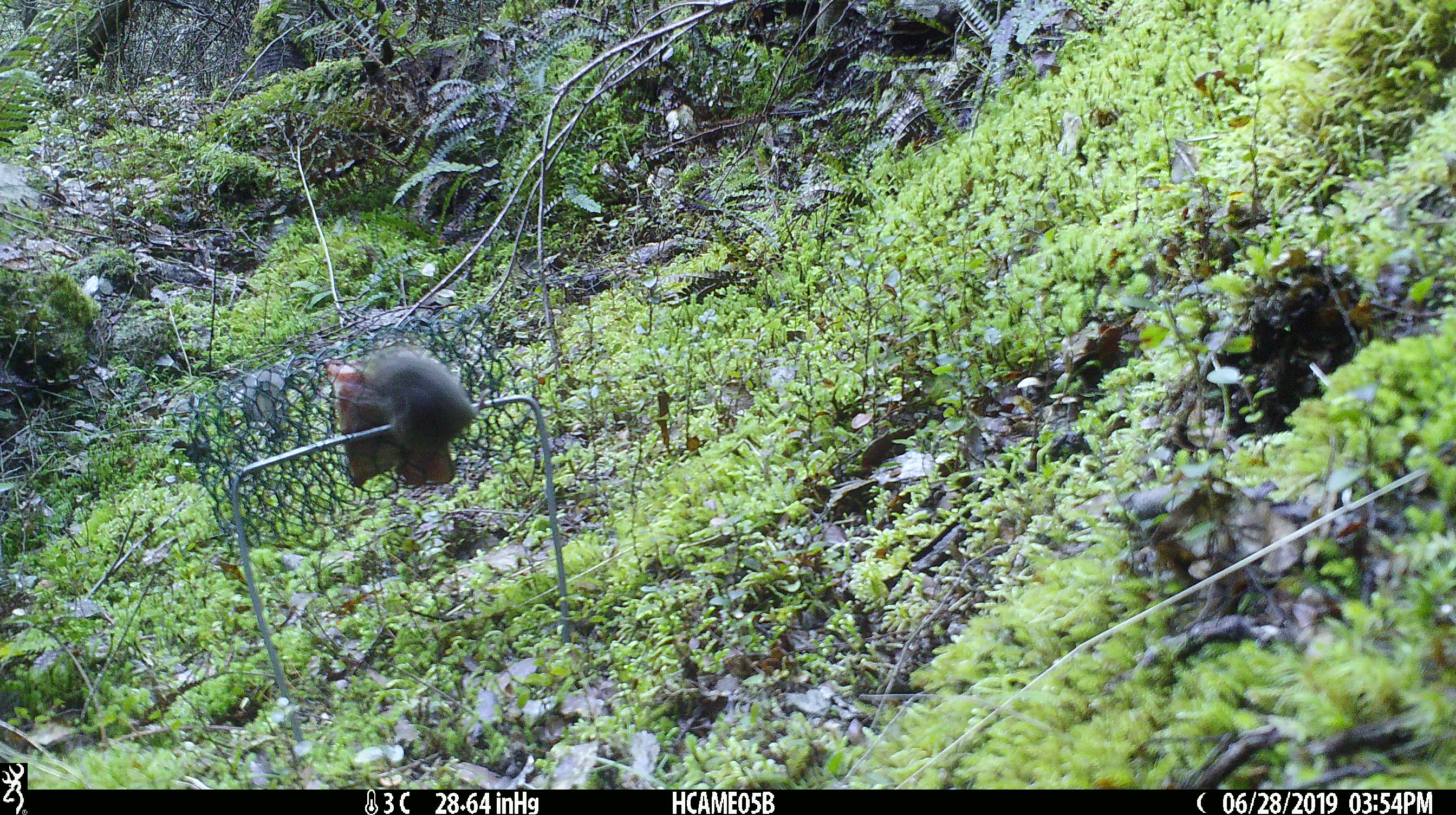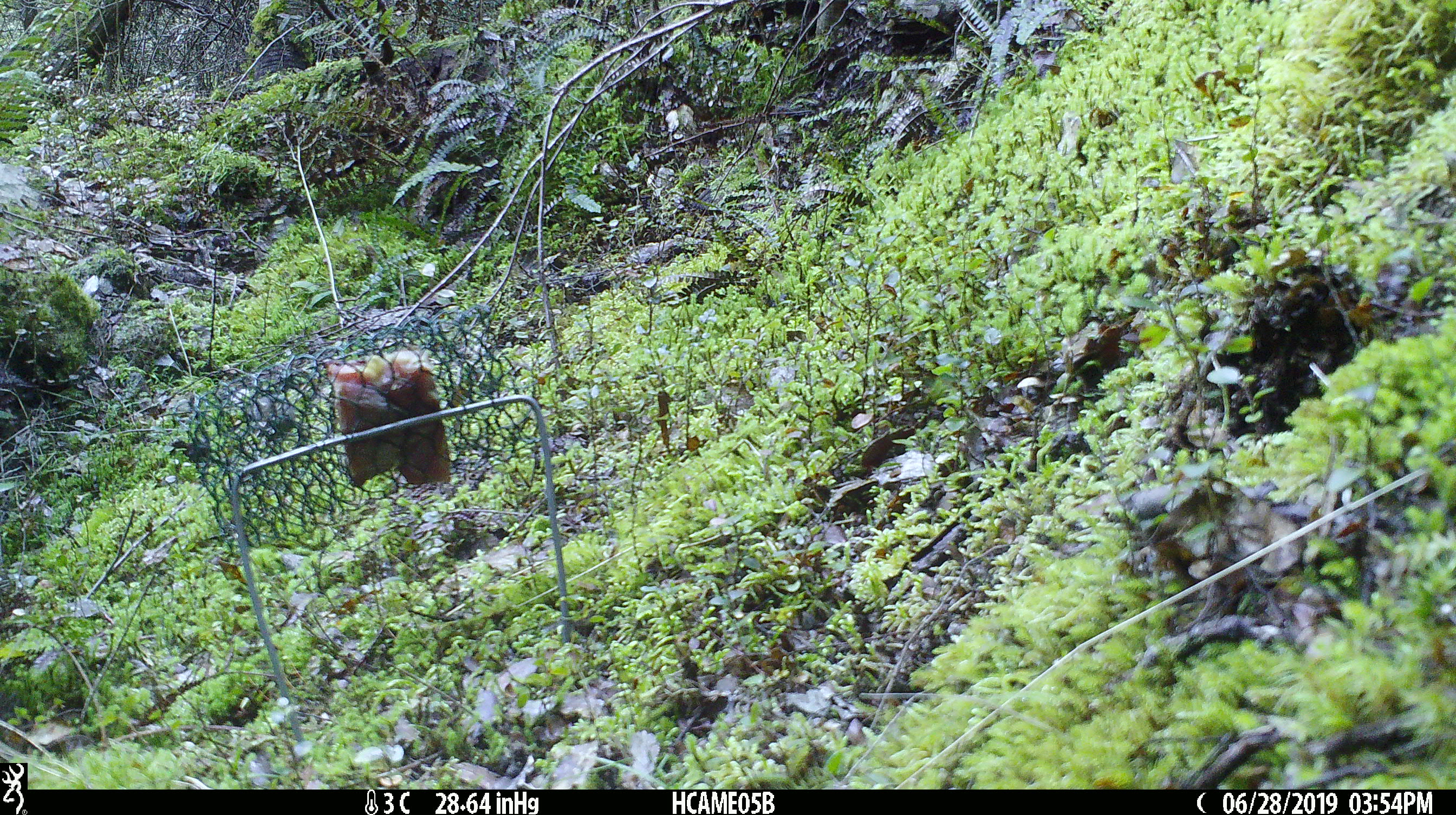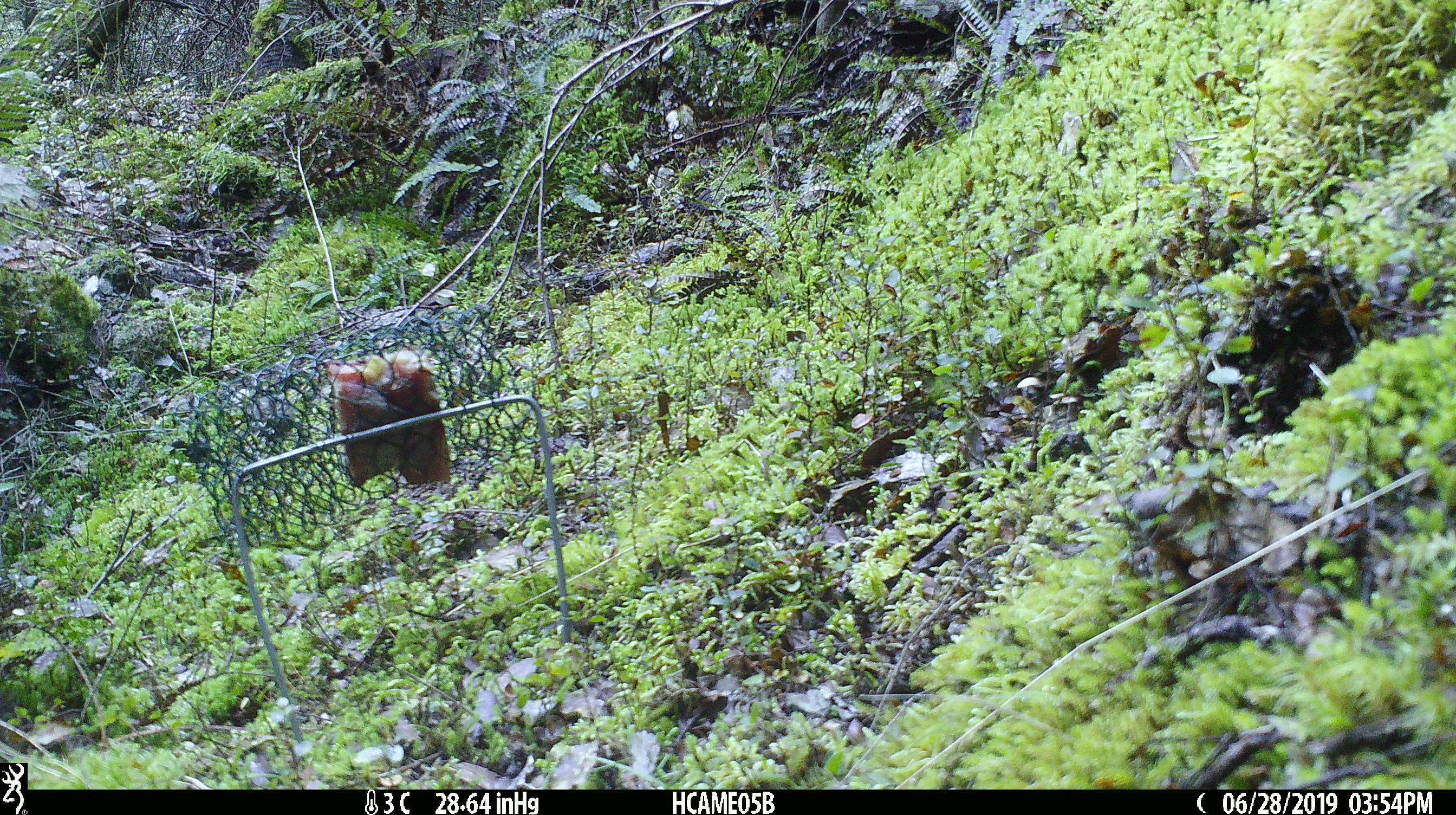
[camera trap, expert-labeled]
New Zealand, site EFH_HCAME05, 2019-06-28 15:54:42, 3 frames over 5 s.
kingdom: Animalia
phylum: Chordata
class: Mammalia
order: Rodentia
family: Muridae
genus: Mus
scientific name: Mus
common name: mouse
Mouse (Mus).